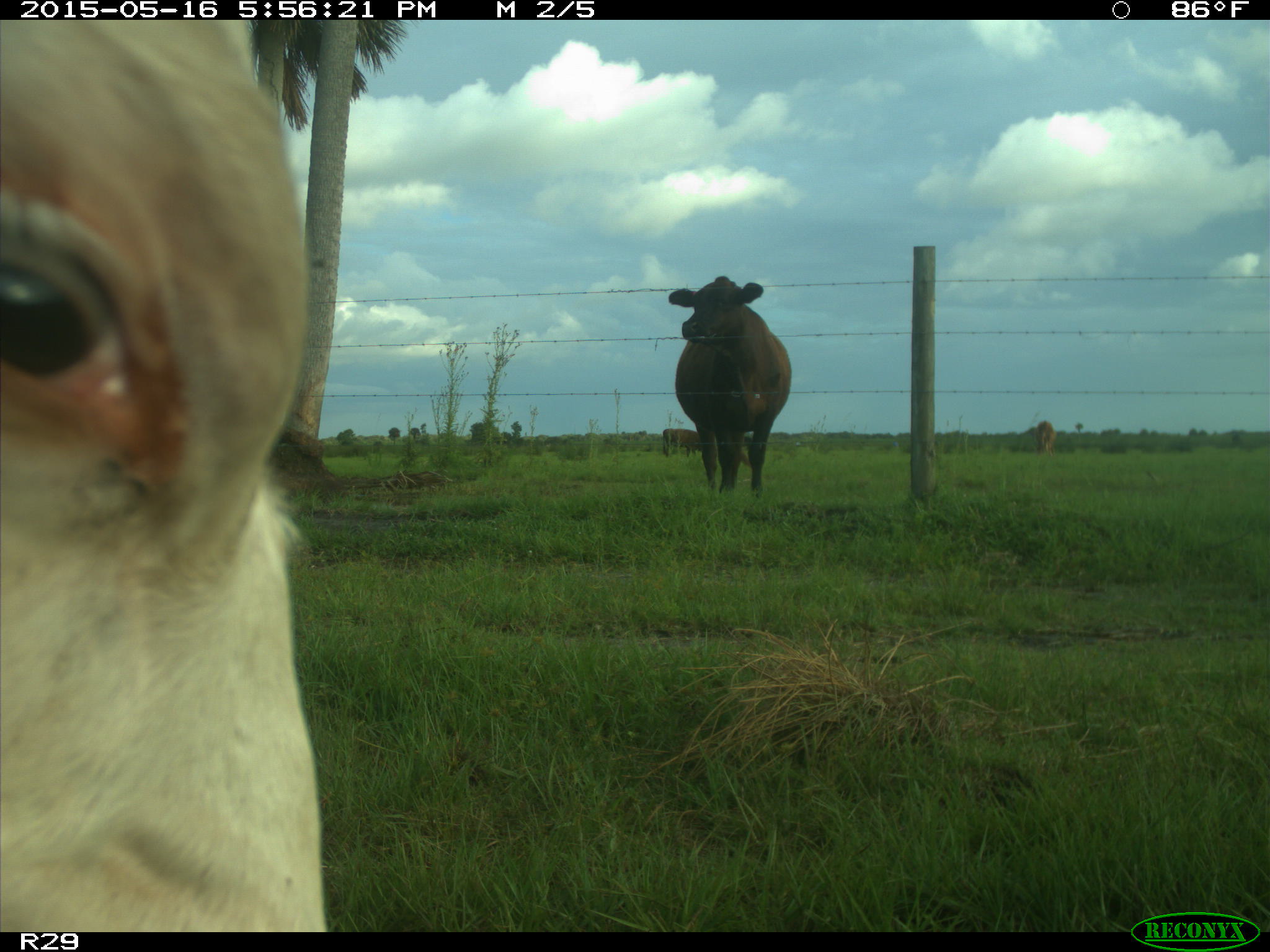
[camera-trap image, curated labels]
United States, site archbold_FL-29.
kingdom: Animalia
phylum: Chordata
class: Mammalia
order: Artiodactyla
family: Bovidae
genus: Bos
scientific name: Bos taurus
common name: domestic cow